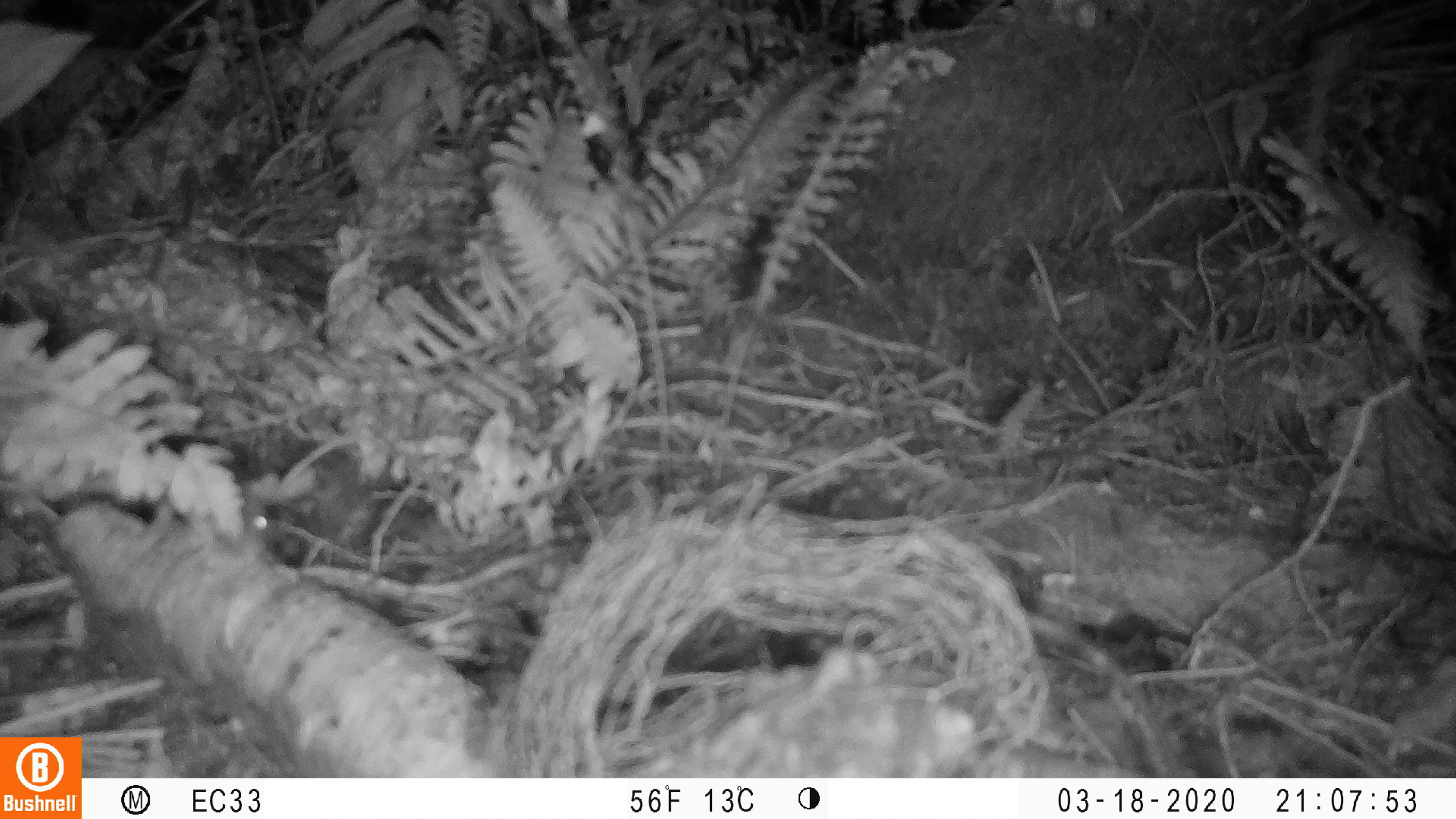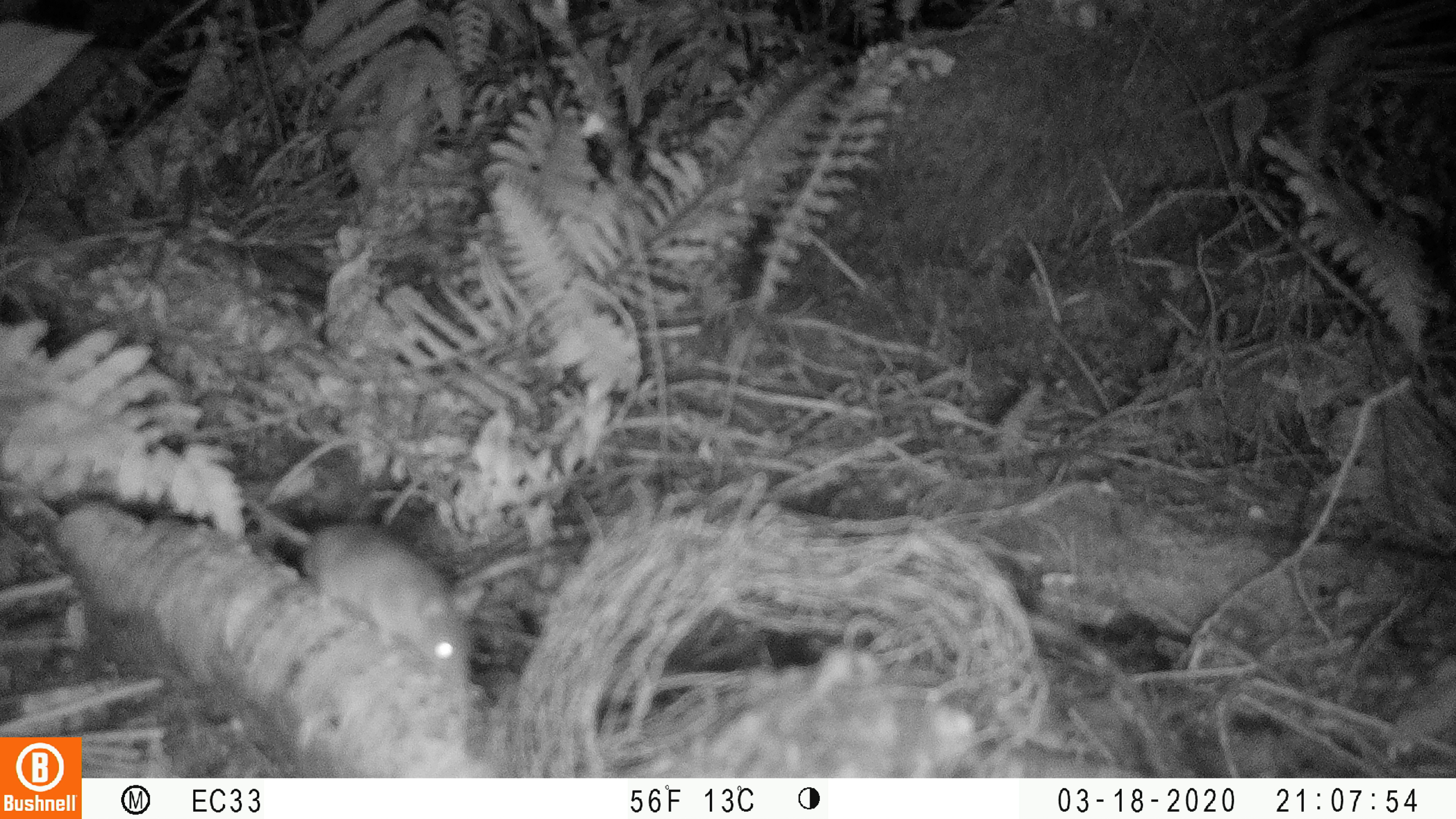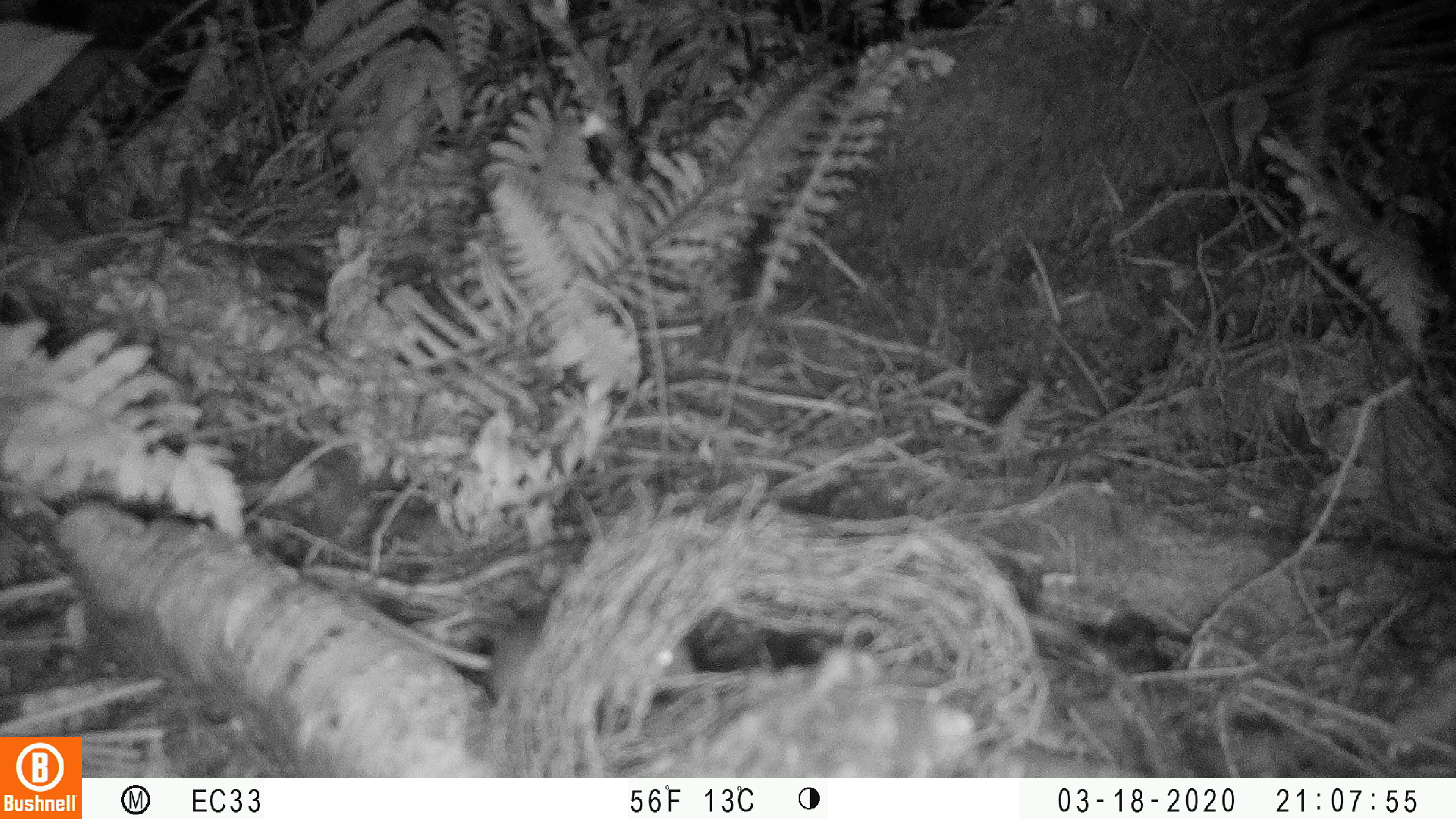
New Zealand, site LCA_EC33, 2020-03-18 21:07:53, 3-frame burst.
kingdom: Animalia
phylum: Chordata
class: Mammalia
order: Rodentia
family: Muridae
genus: Rattus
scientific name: Rattus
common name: rat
Rat (Rattus).